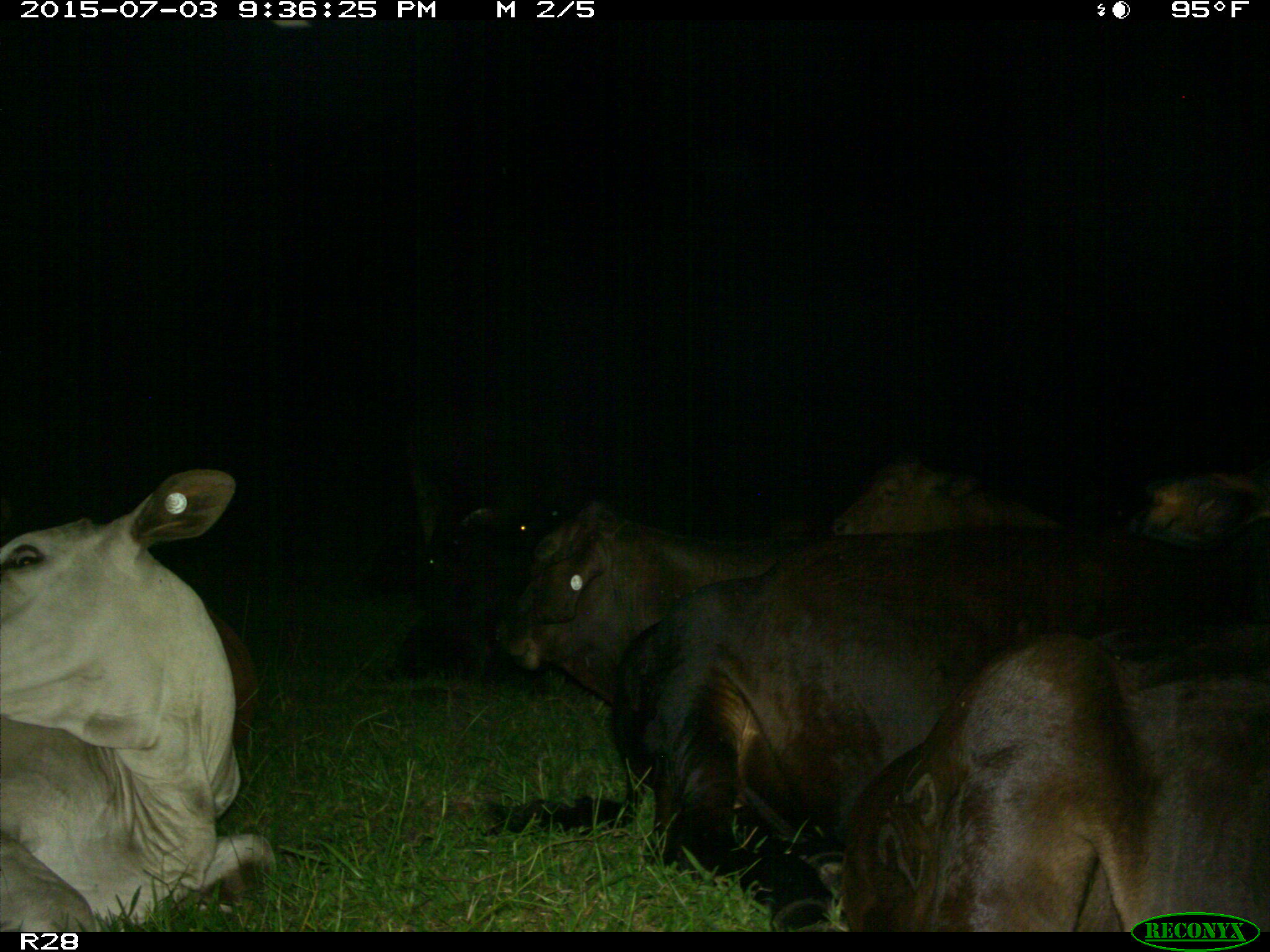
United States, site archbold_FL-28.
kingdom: Animalia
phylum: Chordata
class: Mammalia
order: Artiodactyla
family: Bovidae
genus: Bos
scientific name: Bos taurus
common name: domestic cow